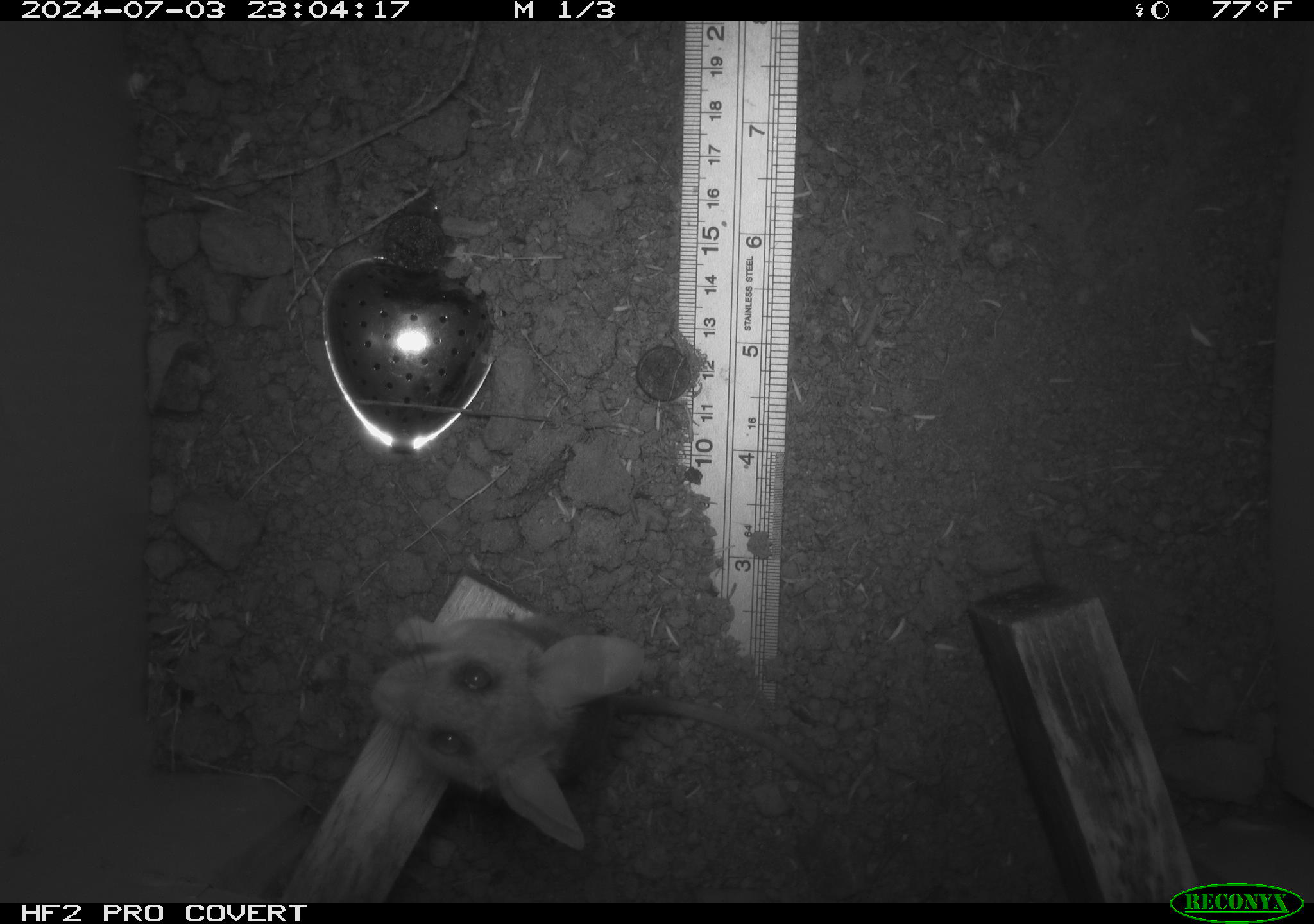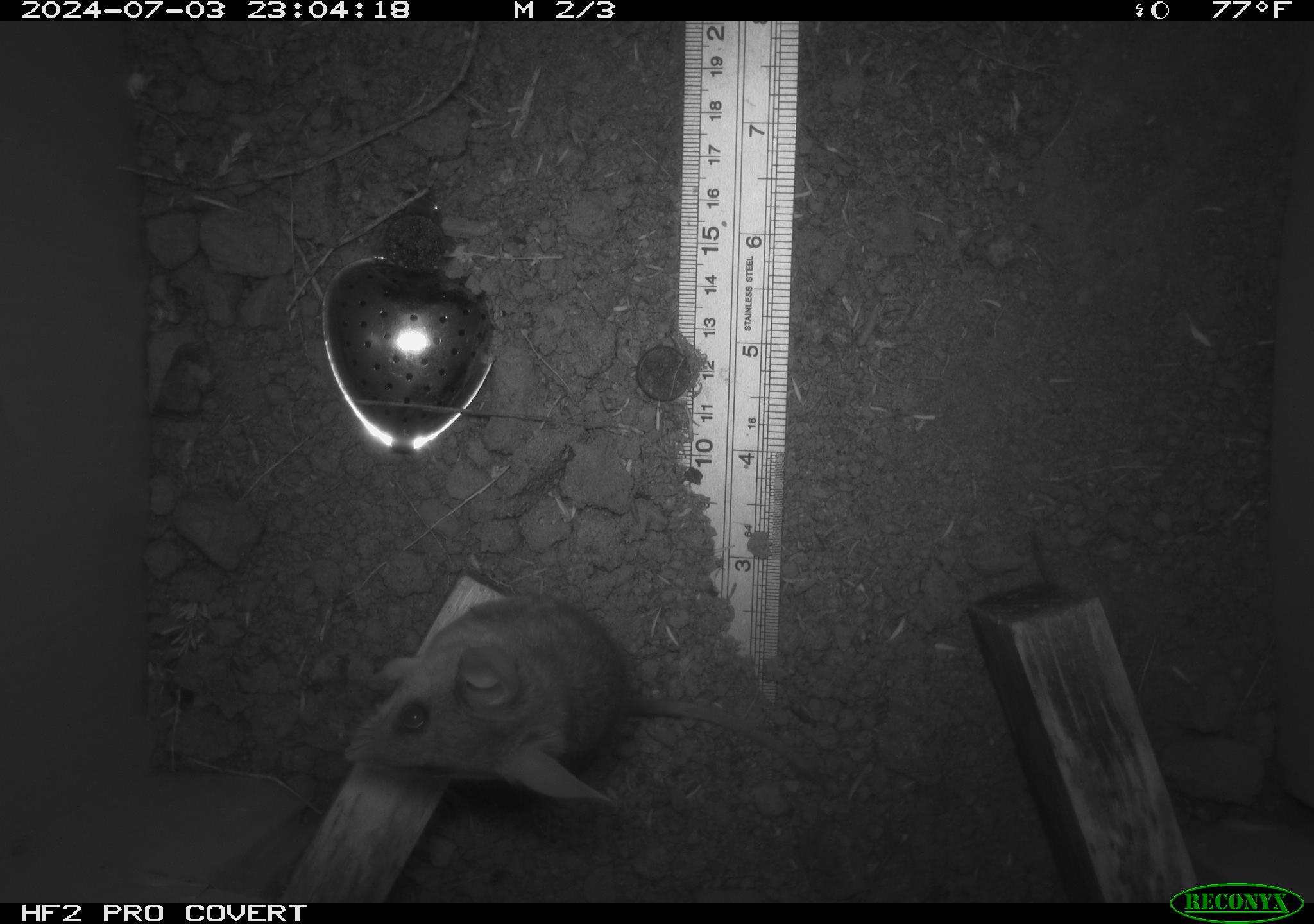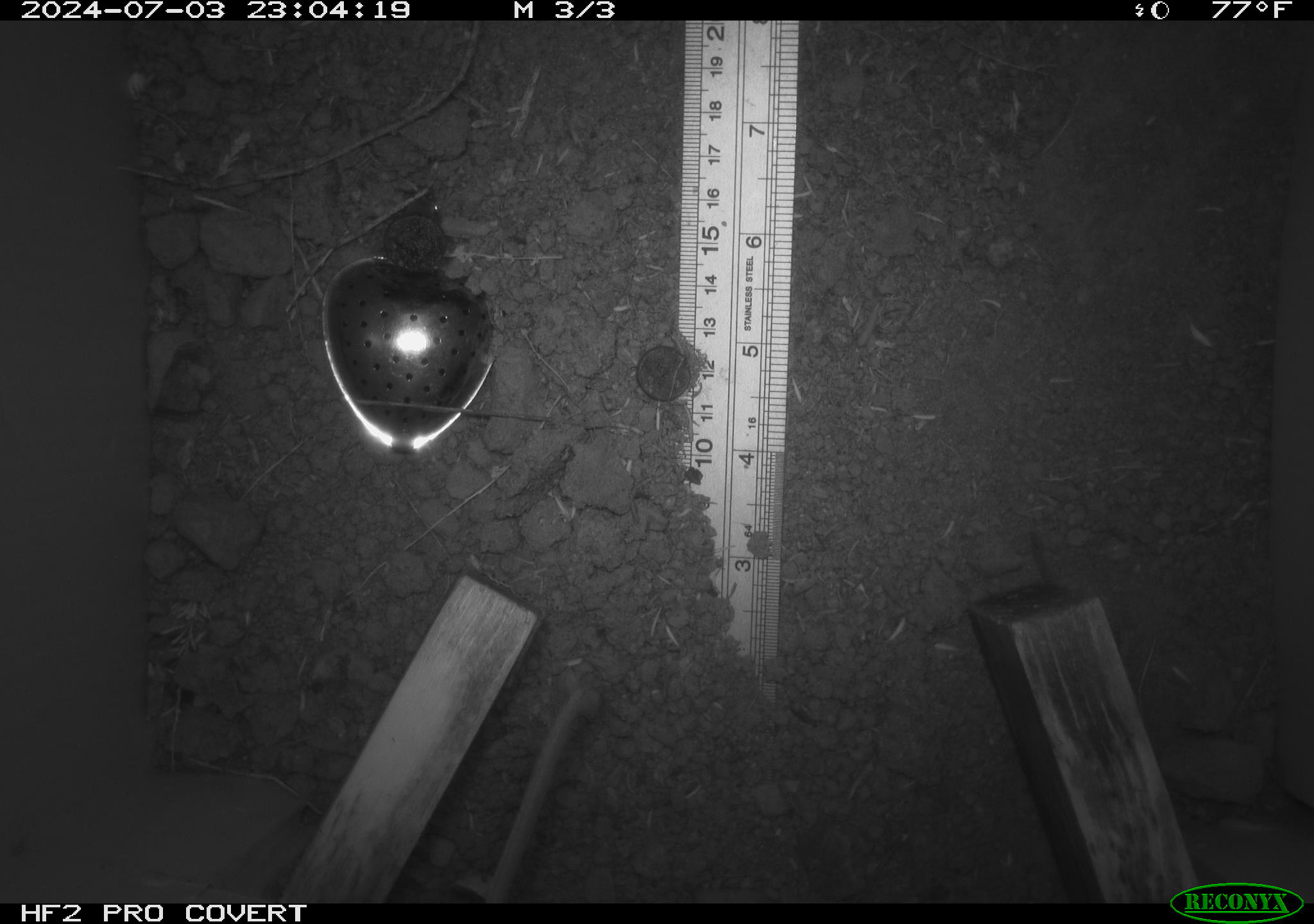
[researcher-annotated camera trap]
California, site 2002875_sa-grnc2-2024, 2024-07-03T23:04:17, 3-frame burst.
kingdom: Animalia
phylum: Chordata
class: Mammalia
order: Rodentia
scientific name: Rodentia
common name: rodent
Rodent (Rodentia).